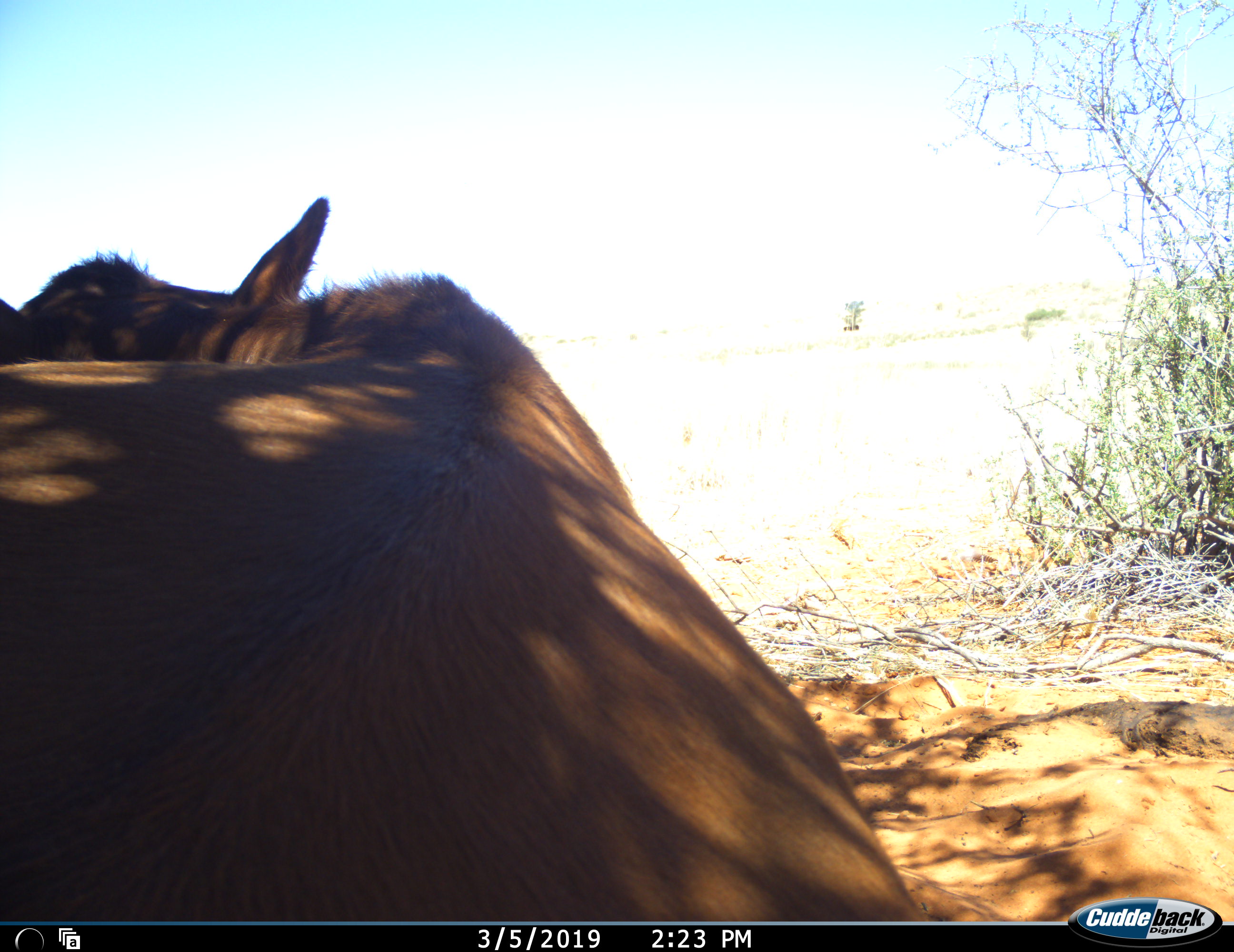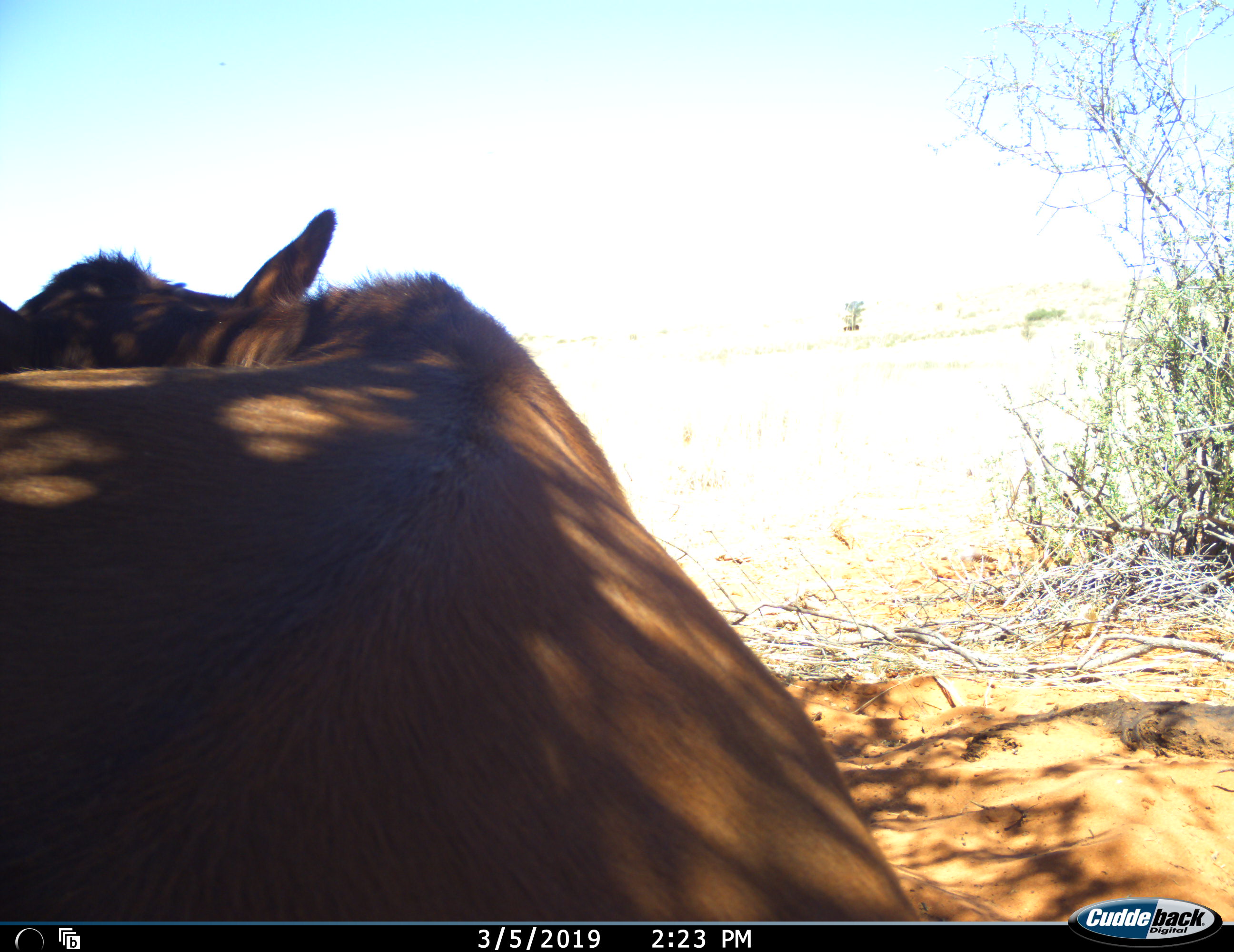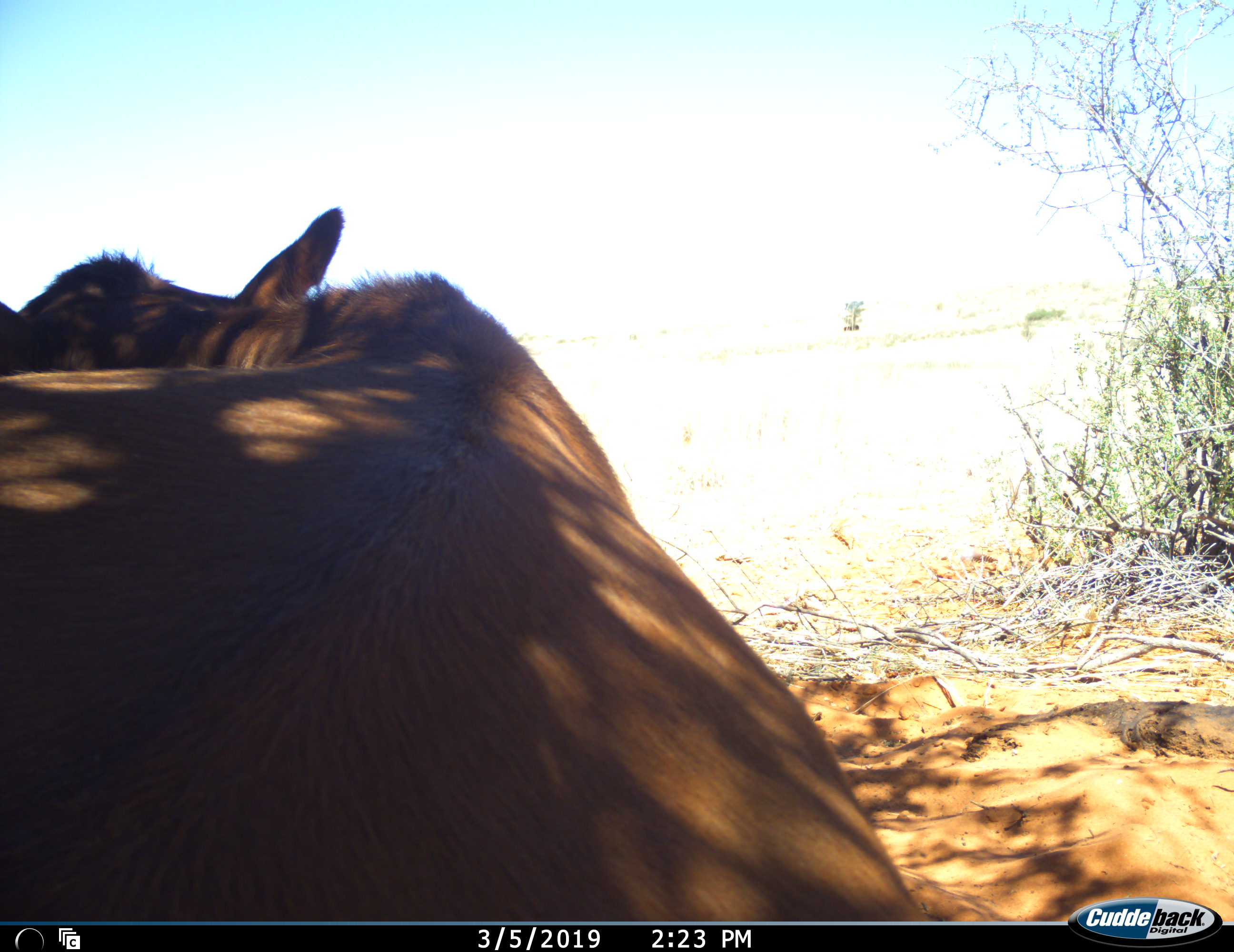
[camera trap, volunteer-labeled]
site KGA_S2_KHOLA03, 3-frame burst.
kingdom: Animalia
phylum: Chordata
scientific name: Vertebrata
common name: domestic animal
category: domesticanimal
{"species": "domesticanimal (domestic animal) (Vertebrata)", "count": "1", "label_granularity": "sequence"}